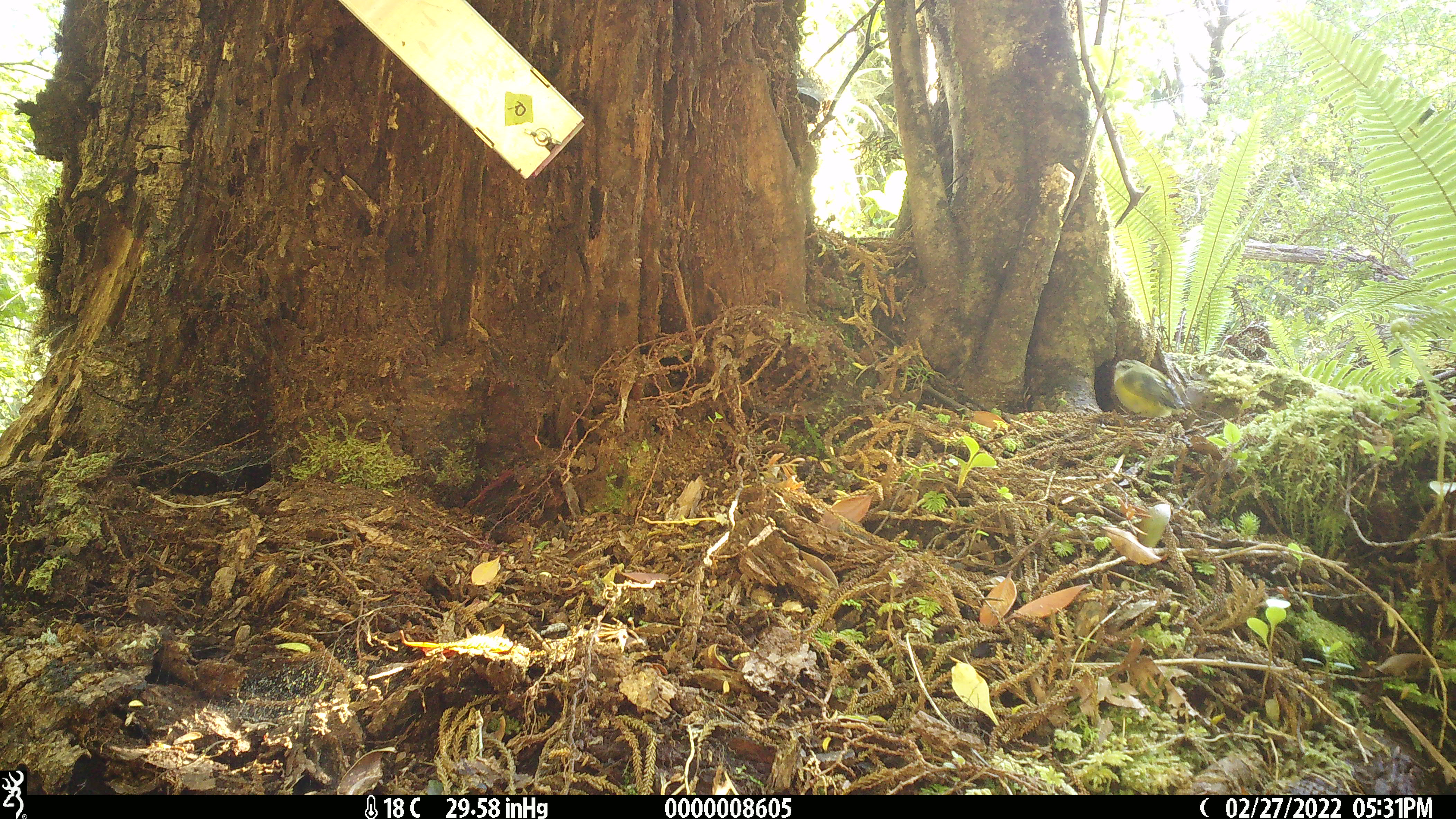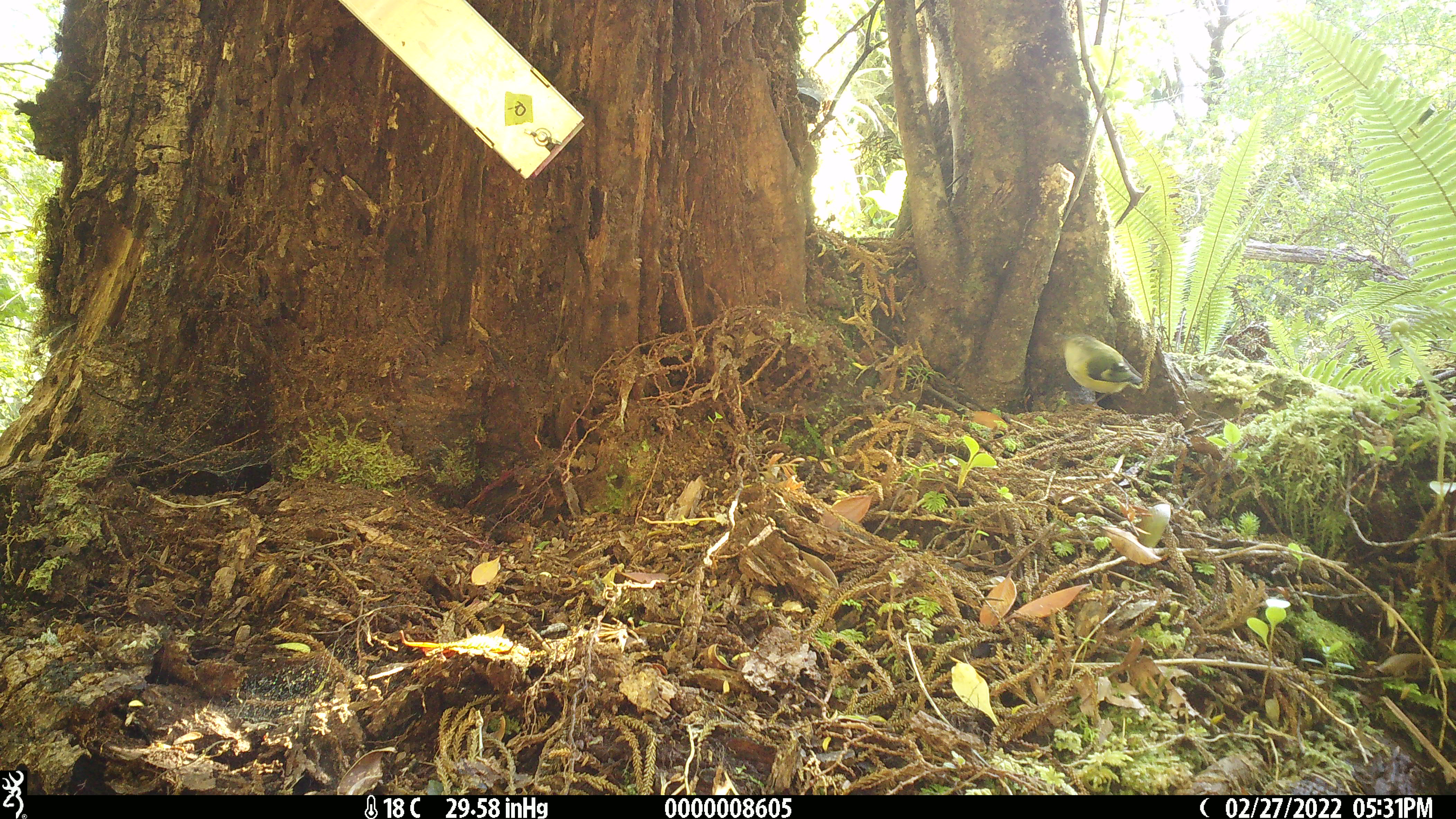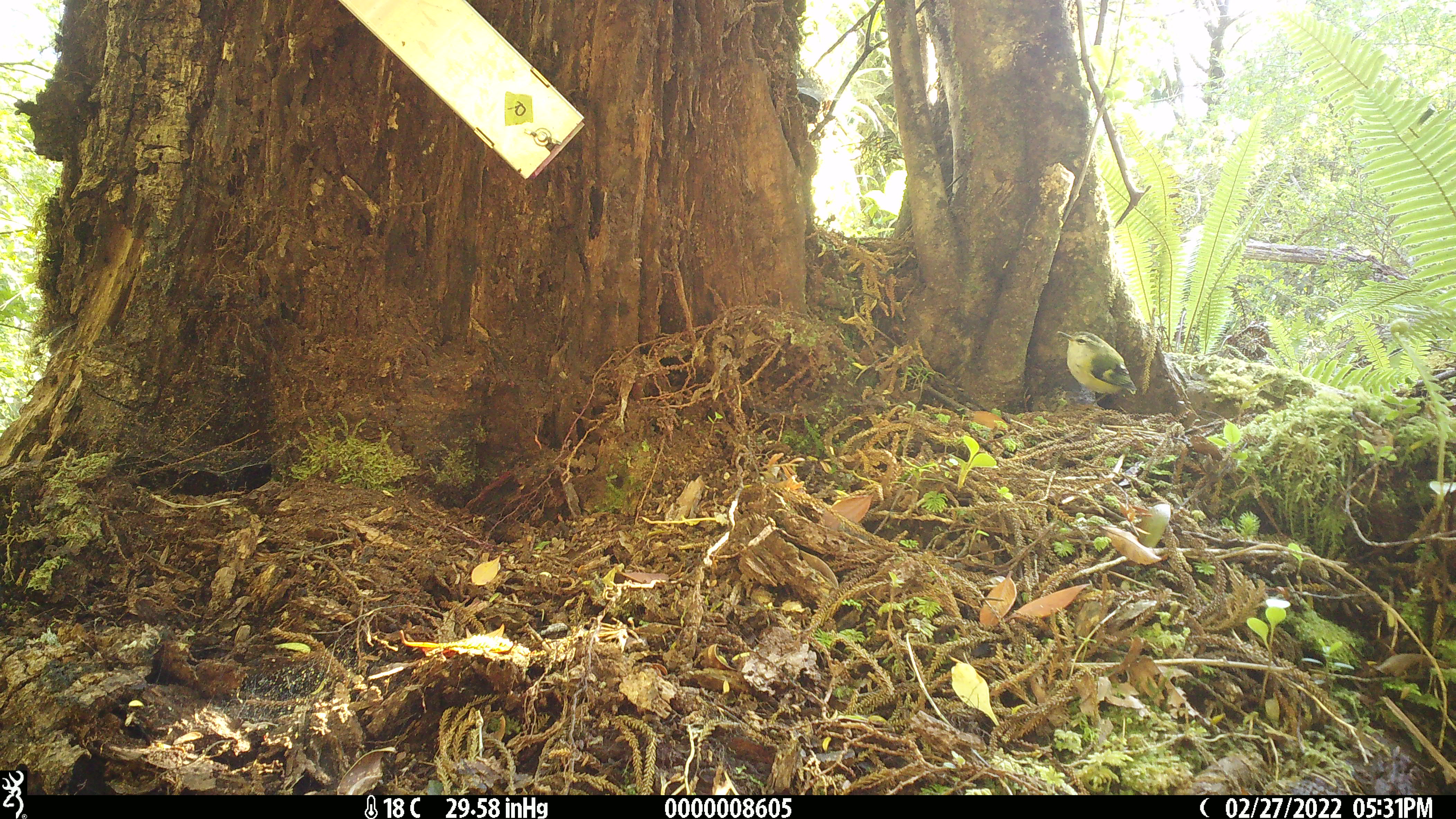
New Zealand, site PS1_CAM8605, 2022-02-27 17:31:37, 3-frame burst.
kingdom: Animalia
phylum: Chordata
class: Aves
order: Passeriformes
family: Acanthisittidae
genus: Acanthisitta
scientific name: Acanthisitta chloris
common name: rifleman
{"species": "rifleman (Acanthisitta chloris)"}